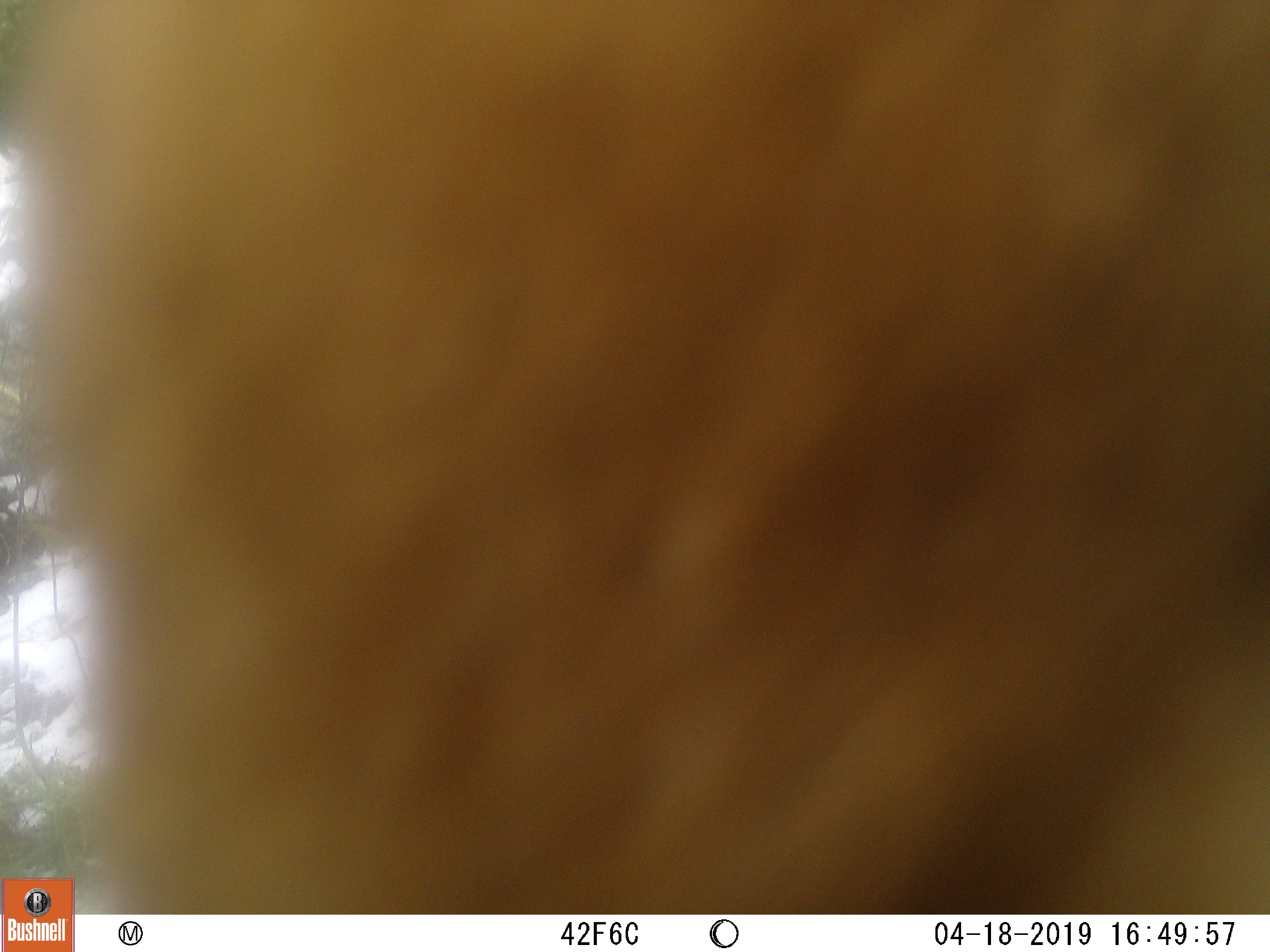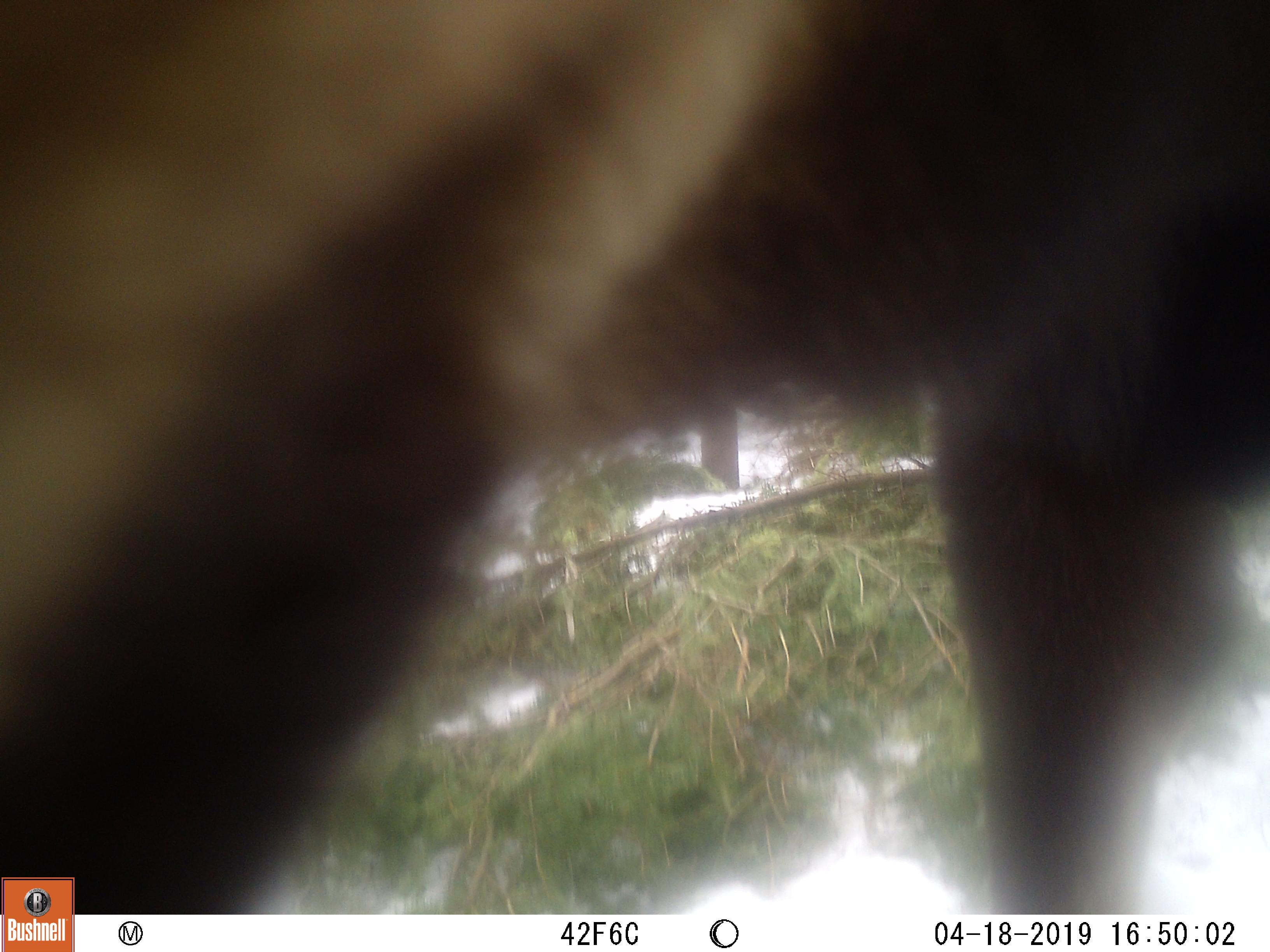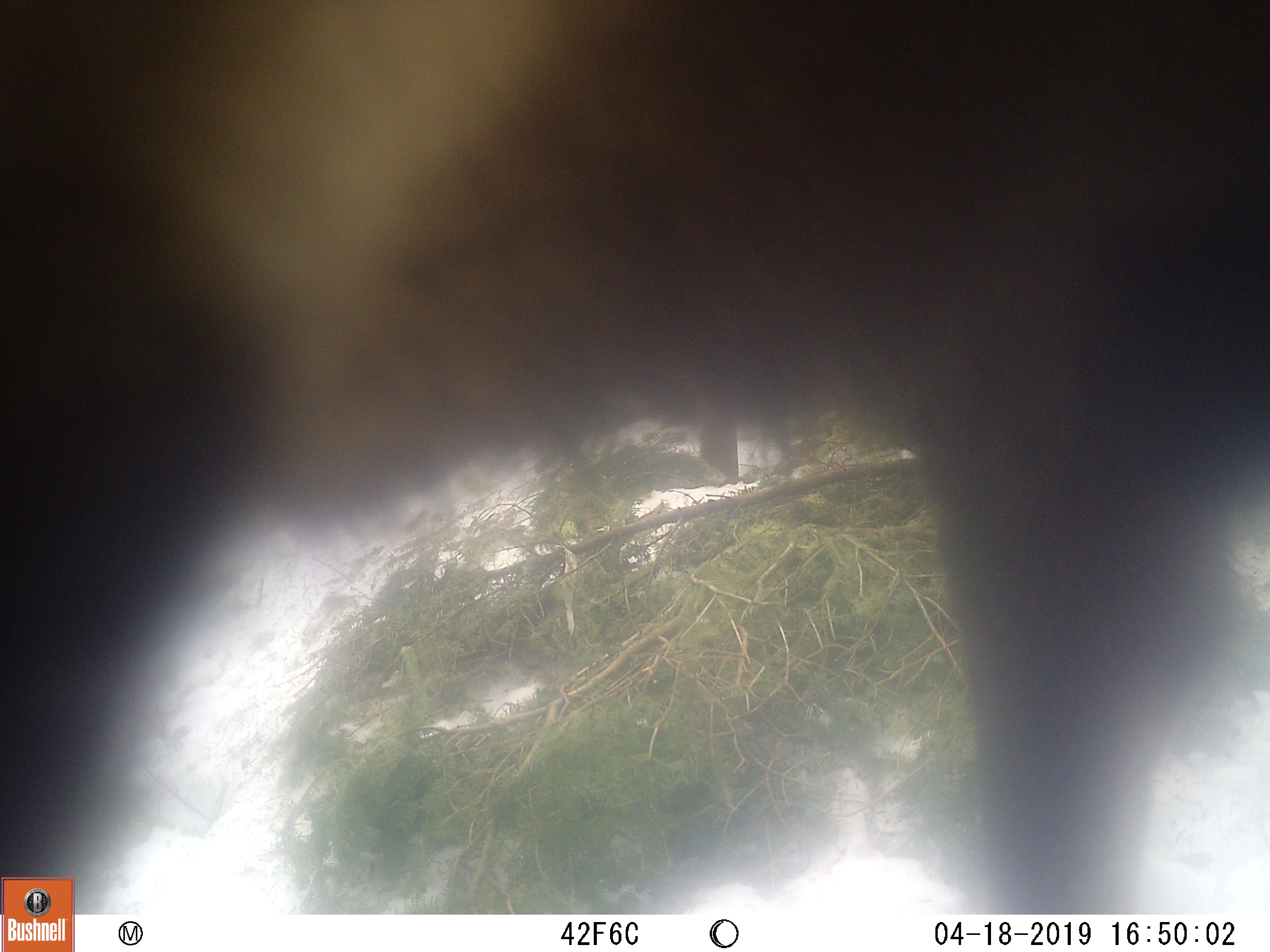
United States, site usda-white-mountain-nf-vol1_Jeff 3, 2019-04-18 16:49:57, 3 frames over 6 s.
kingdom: Animalia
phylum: Chordata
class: Mammalia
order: Artiodactyla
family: Cervidae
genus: Alces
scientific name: Alces alces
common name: moose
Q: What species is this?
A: Moose (Alces alces).